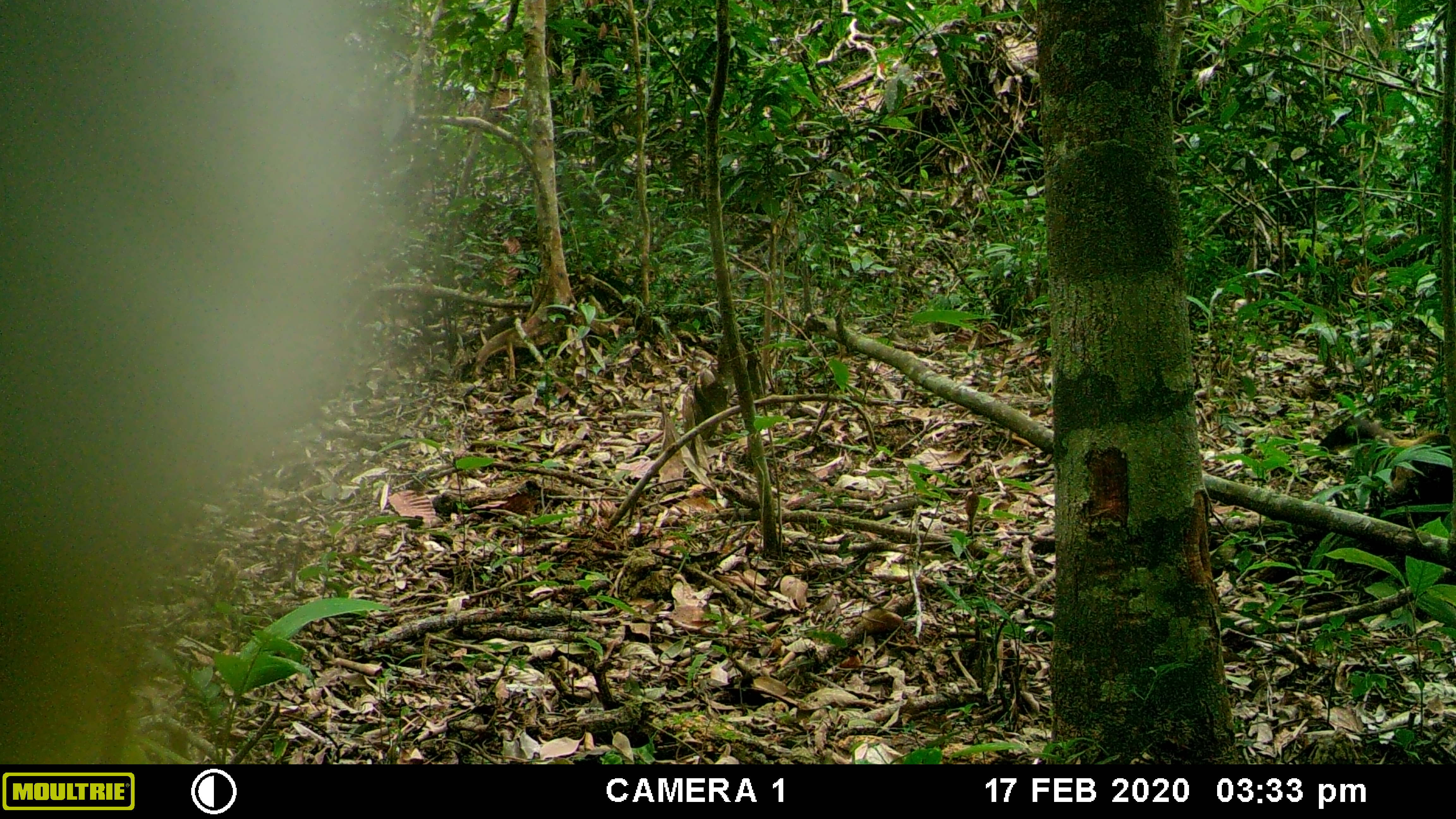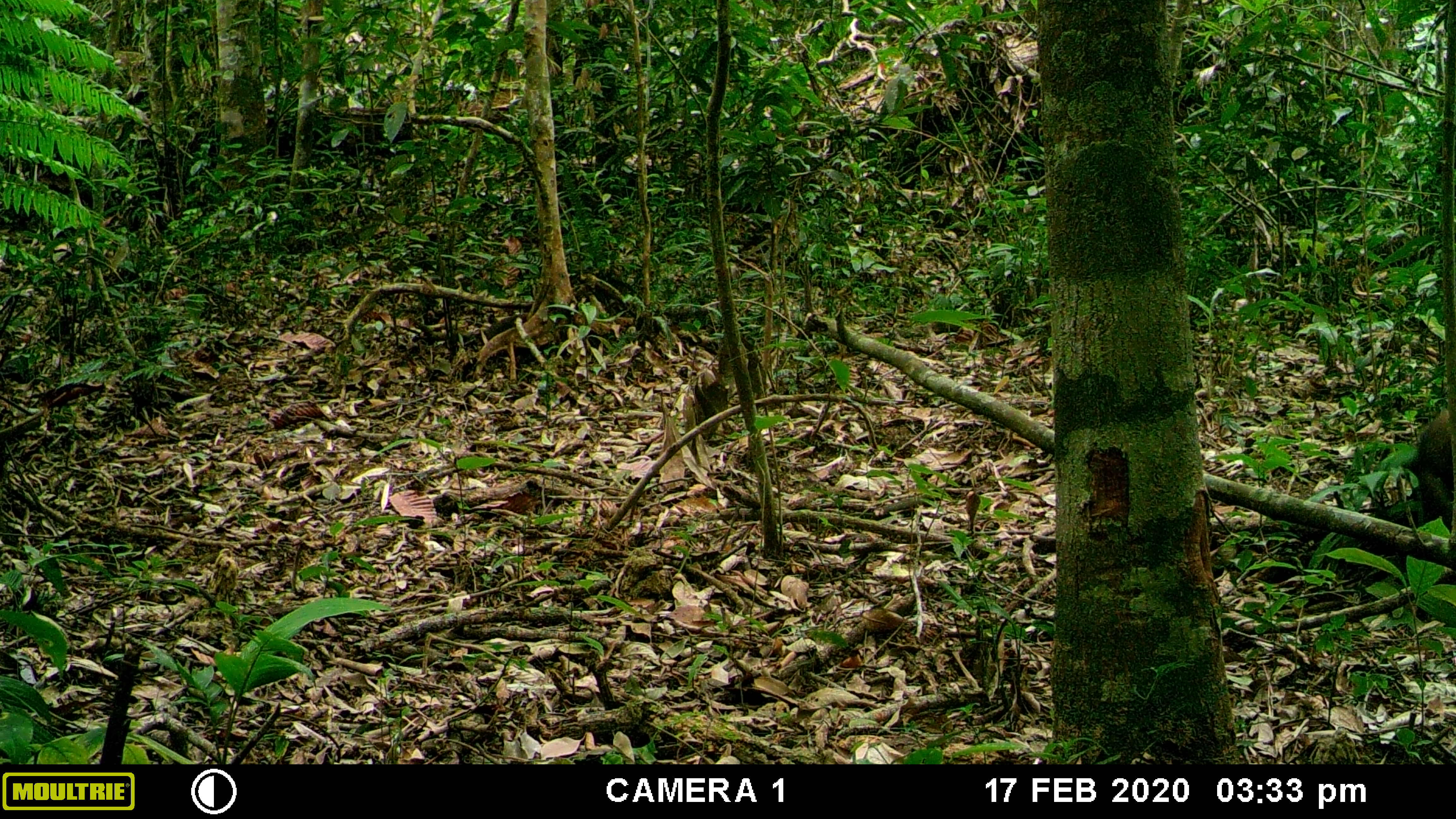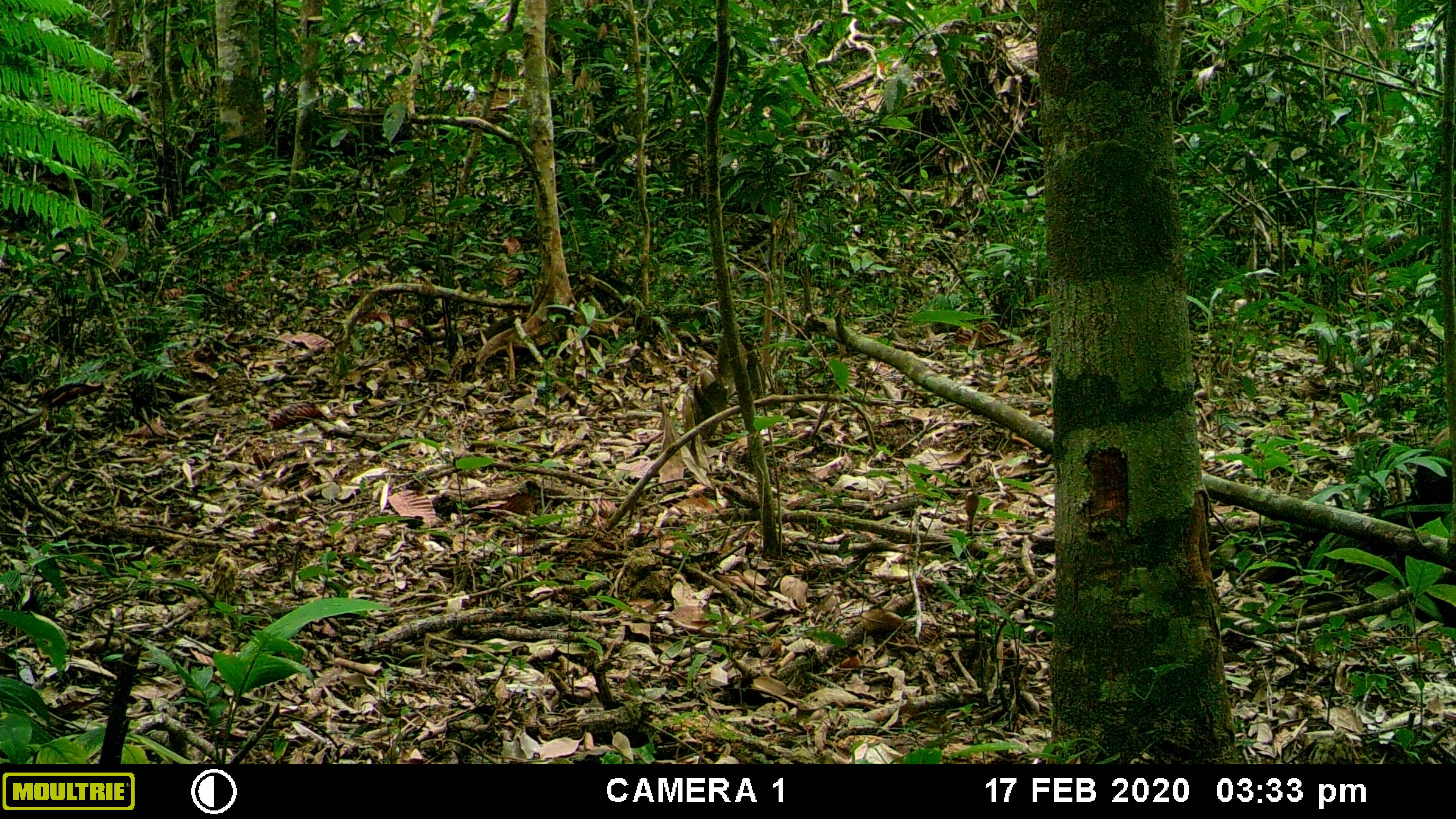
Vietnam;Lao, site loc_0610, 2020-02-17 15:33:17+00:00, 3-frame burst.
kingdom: Animalia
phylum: Chordata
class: Mammalia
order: Carnivora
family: Mustelidae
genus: Martes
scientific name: Martes flavigula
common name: yellow-throated marten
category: yellow throated marten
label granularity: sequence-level